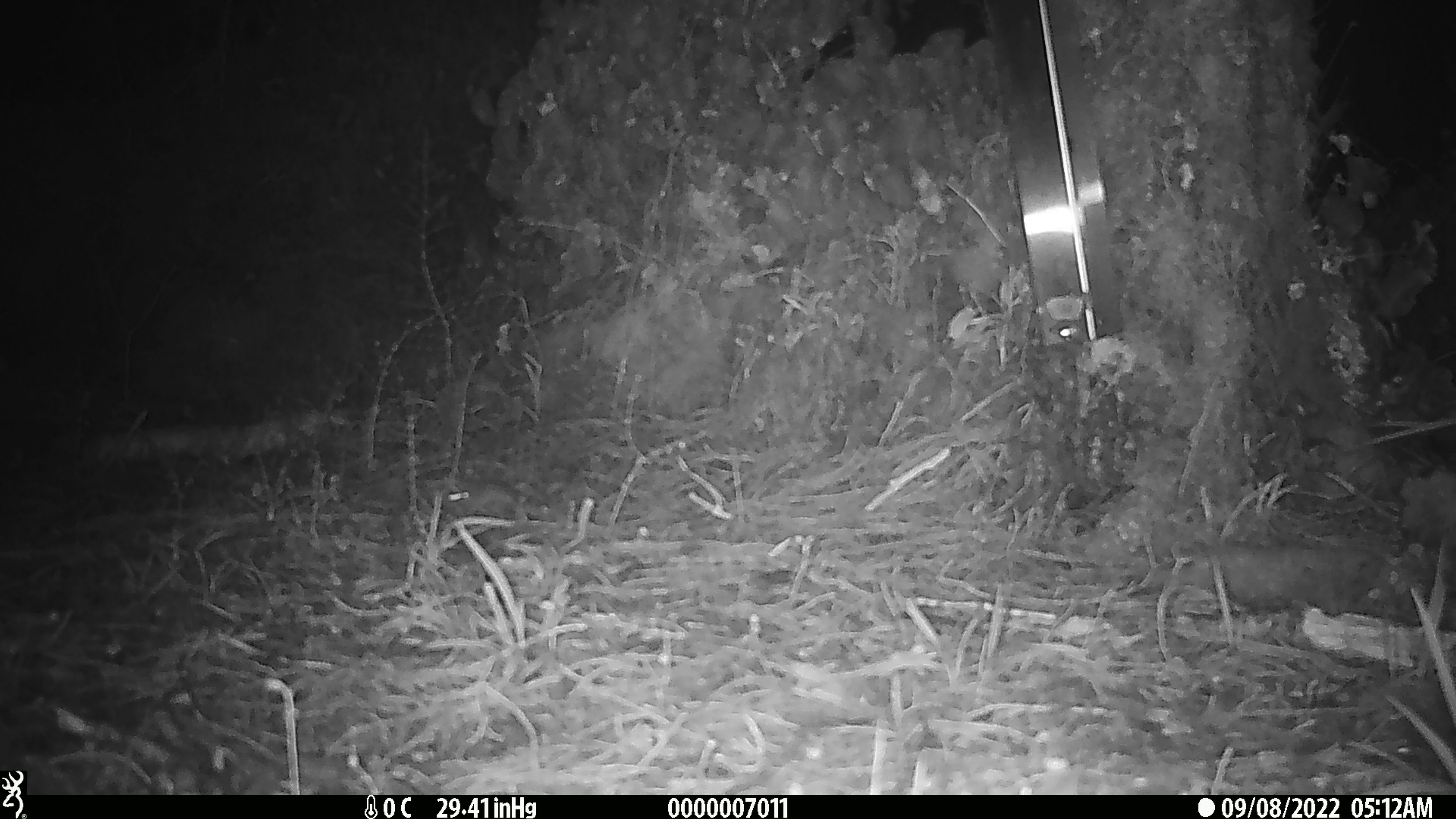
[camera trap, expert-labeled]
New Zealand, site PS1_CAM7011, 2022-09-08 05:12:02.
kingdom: Animalia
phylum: Chordata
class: Mammalia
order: Rodentia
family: Muridae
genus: Mus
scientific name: Mus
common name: mouse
Mouse (Mus).